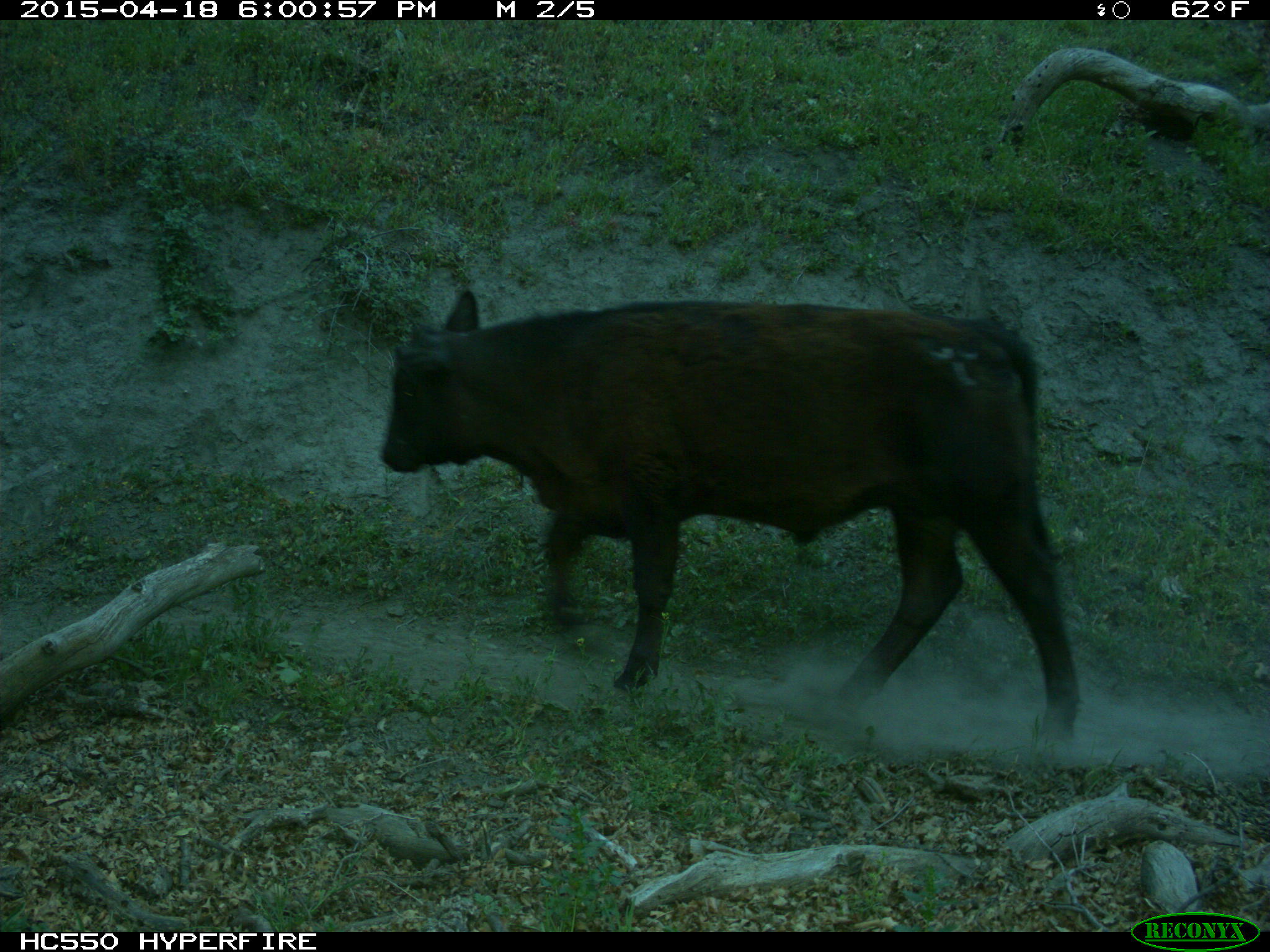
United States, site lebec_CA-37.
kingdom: Animalia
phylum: Chordata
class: Mammalia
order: Artiodactyla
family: Bovidae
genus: Bos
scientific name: Bos taurus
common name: domestic cow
Bos taurus (domestic cow).